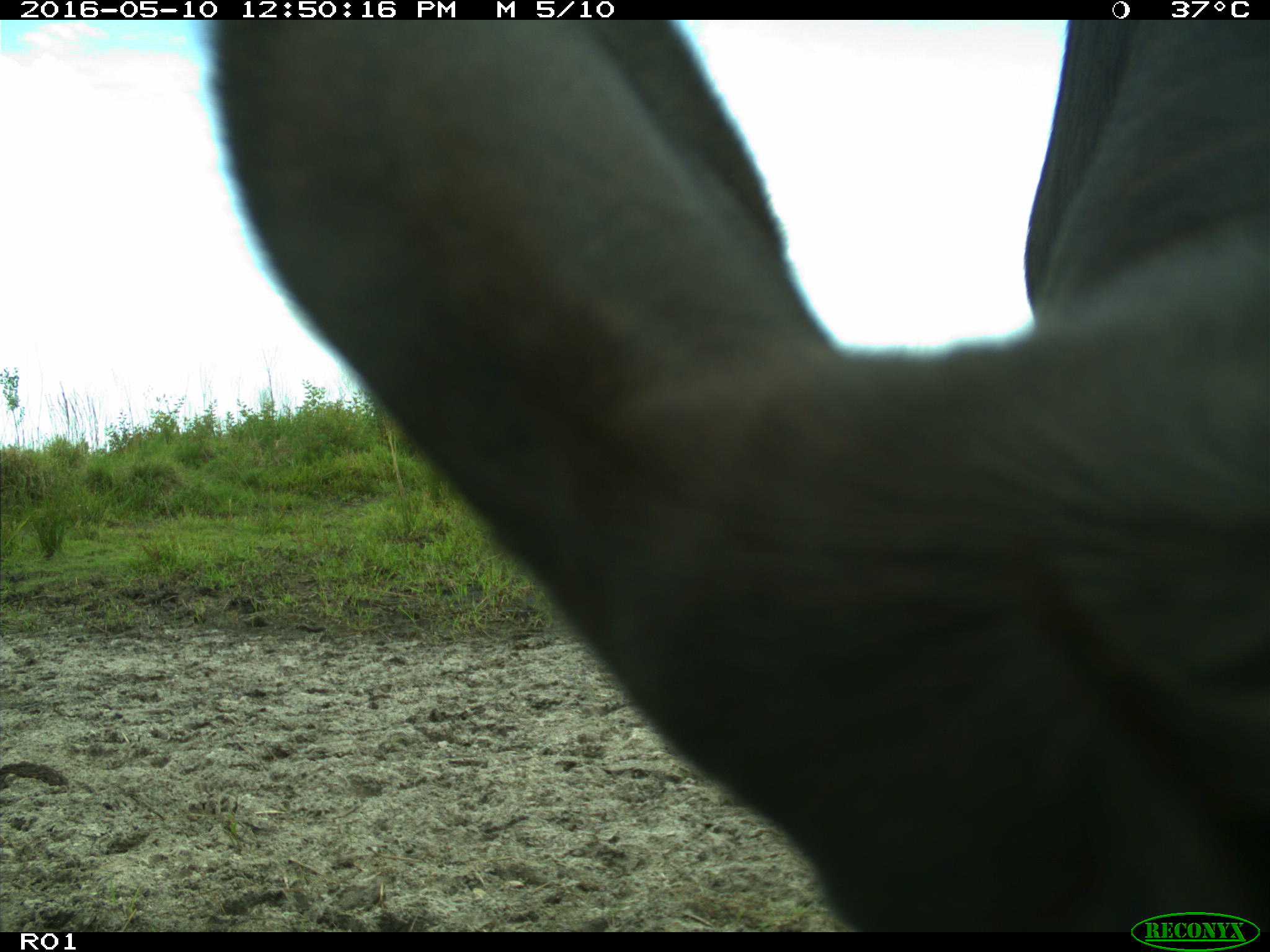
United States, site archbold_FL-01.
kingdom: Animalia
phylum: Chordata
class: Mammalia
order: Artiodactyla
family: Bovidae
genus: Bos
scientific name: Bos taurus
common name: domestic cow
Bos taurus (domestic cow).